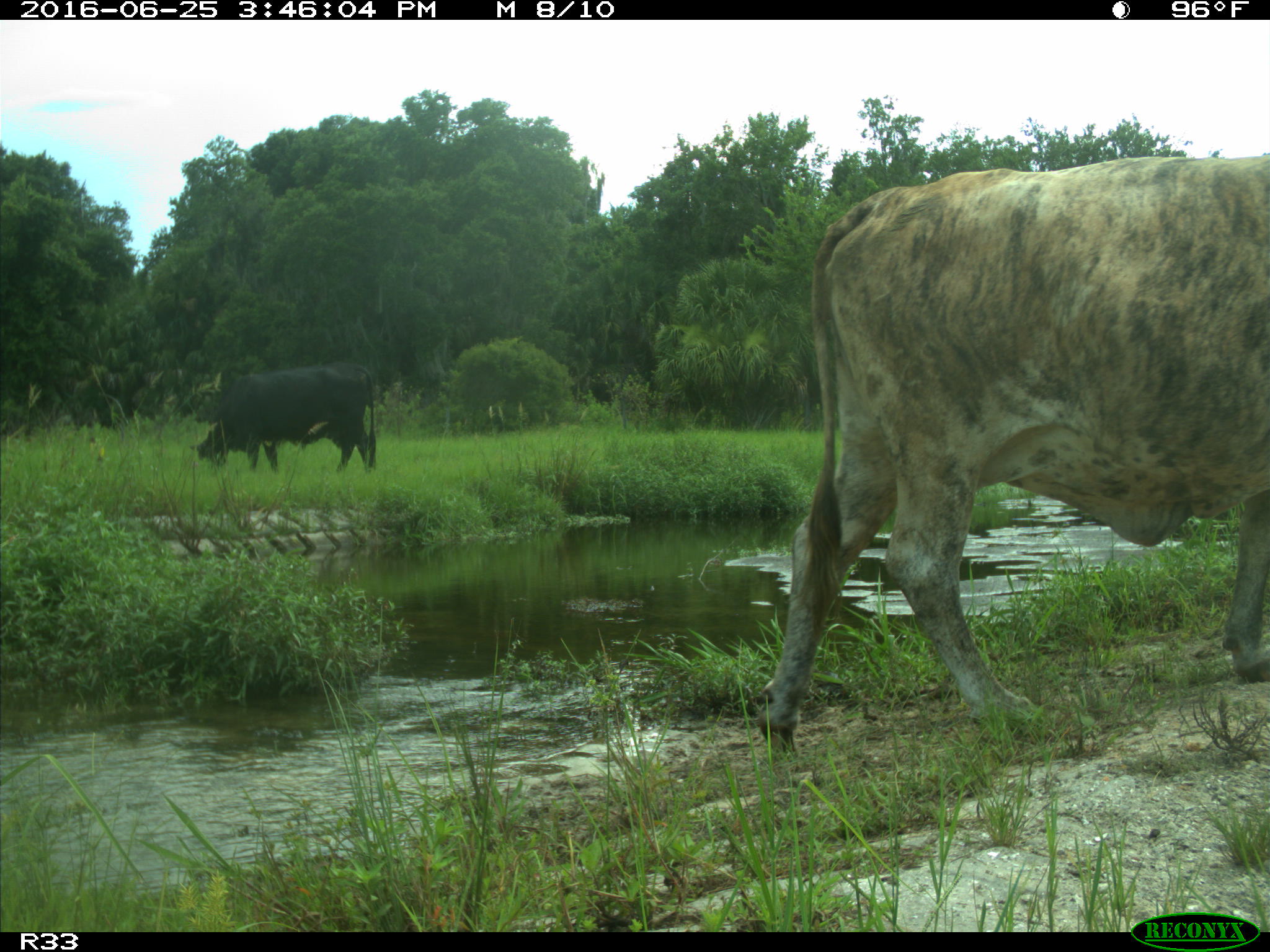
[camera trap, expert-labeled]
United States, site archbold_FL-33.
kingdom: Animalia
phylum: Chordata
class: Mammalia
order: Artiodactyla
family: Bovidae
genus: Bos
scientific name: Bos taurus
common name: domestic cow